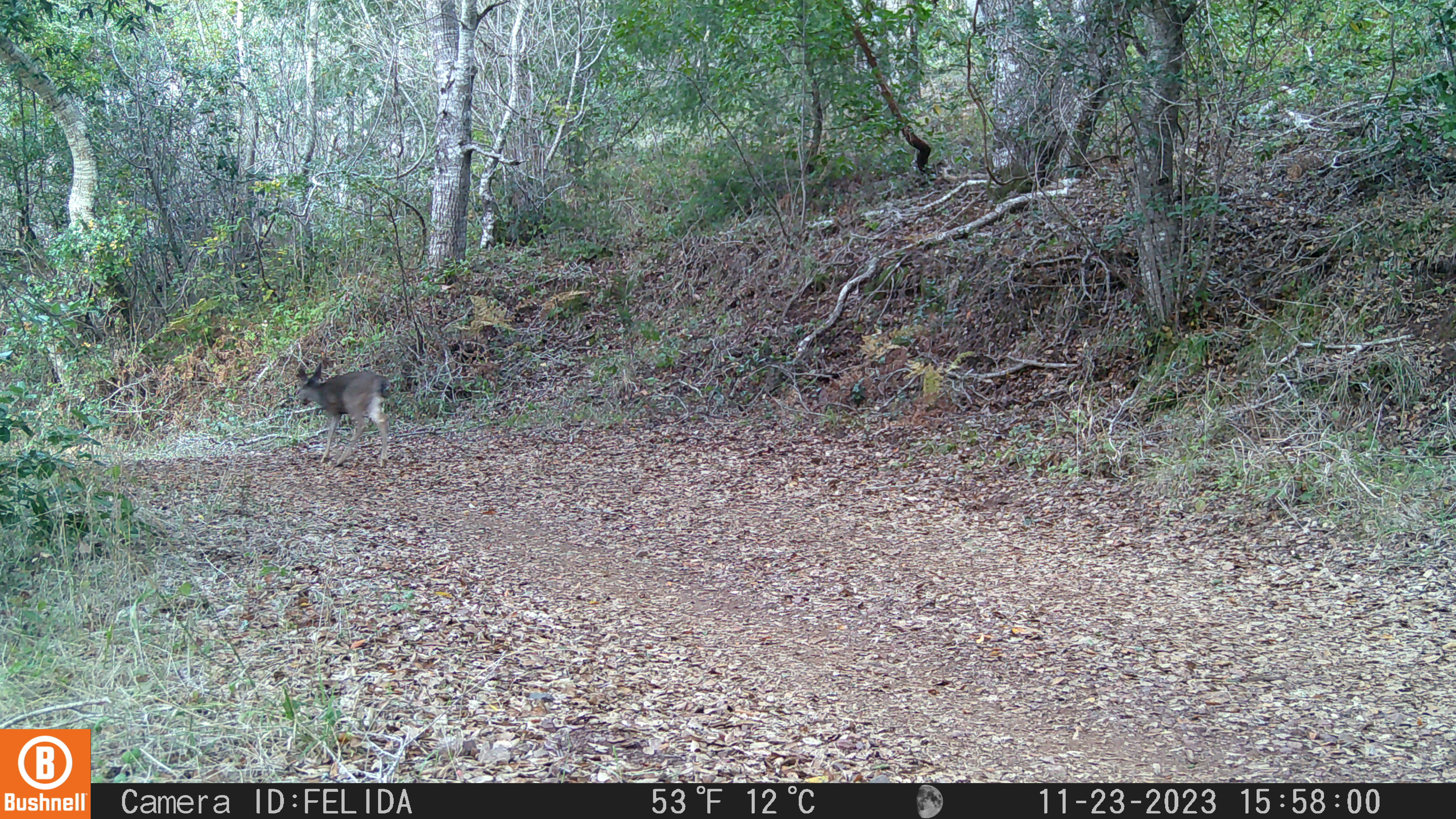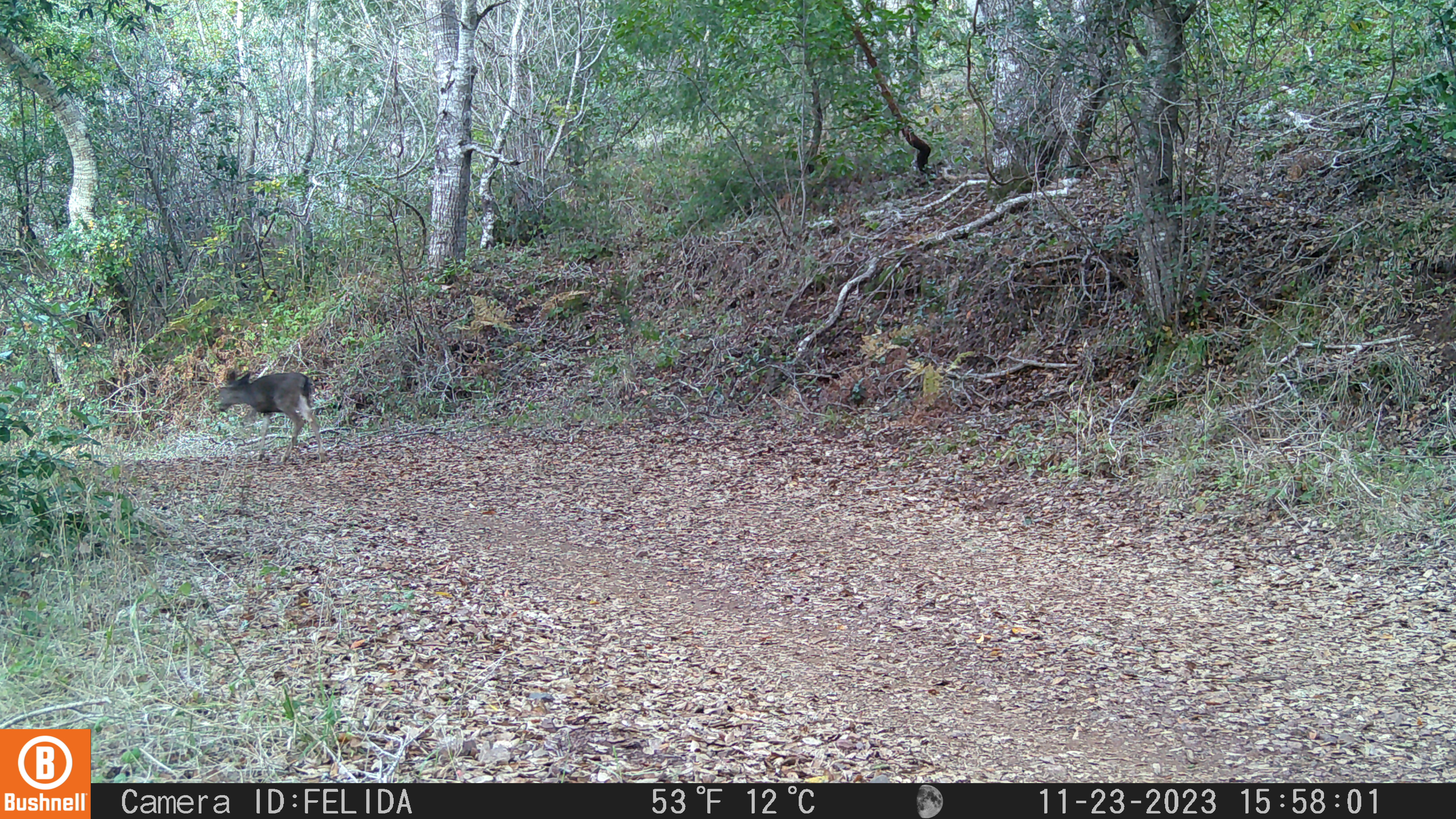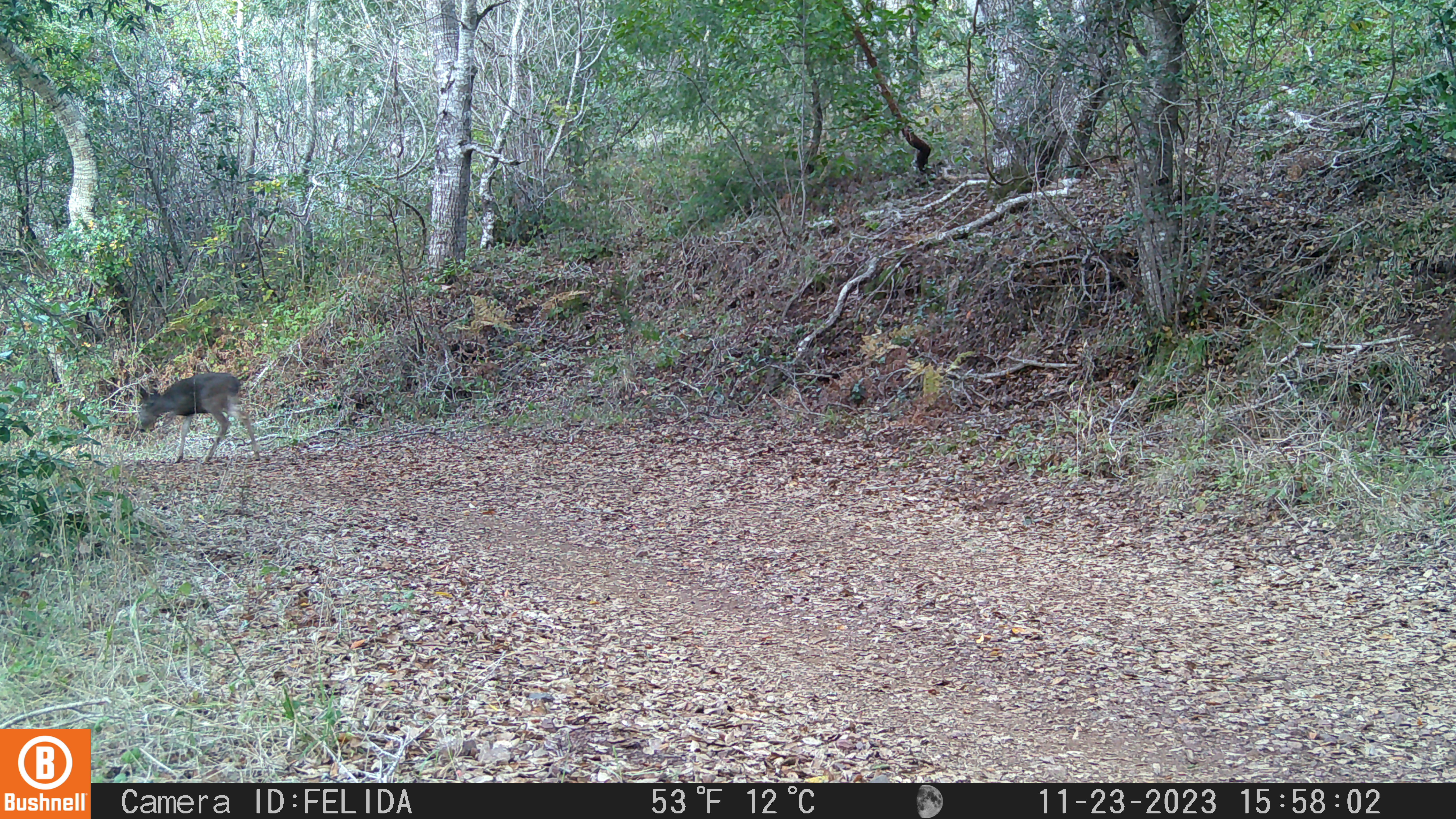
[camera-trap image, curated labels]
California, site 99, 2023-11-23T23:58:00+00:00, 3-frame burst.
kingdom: Animalia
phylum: Chordata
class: Mammalia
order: Artiodactyla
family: Cervidae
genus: Odocoileus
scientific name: Odocoileus hemionus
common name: mule deer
Mule deer (Odocoileus hemionus).